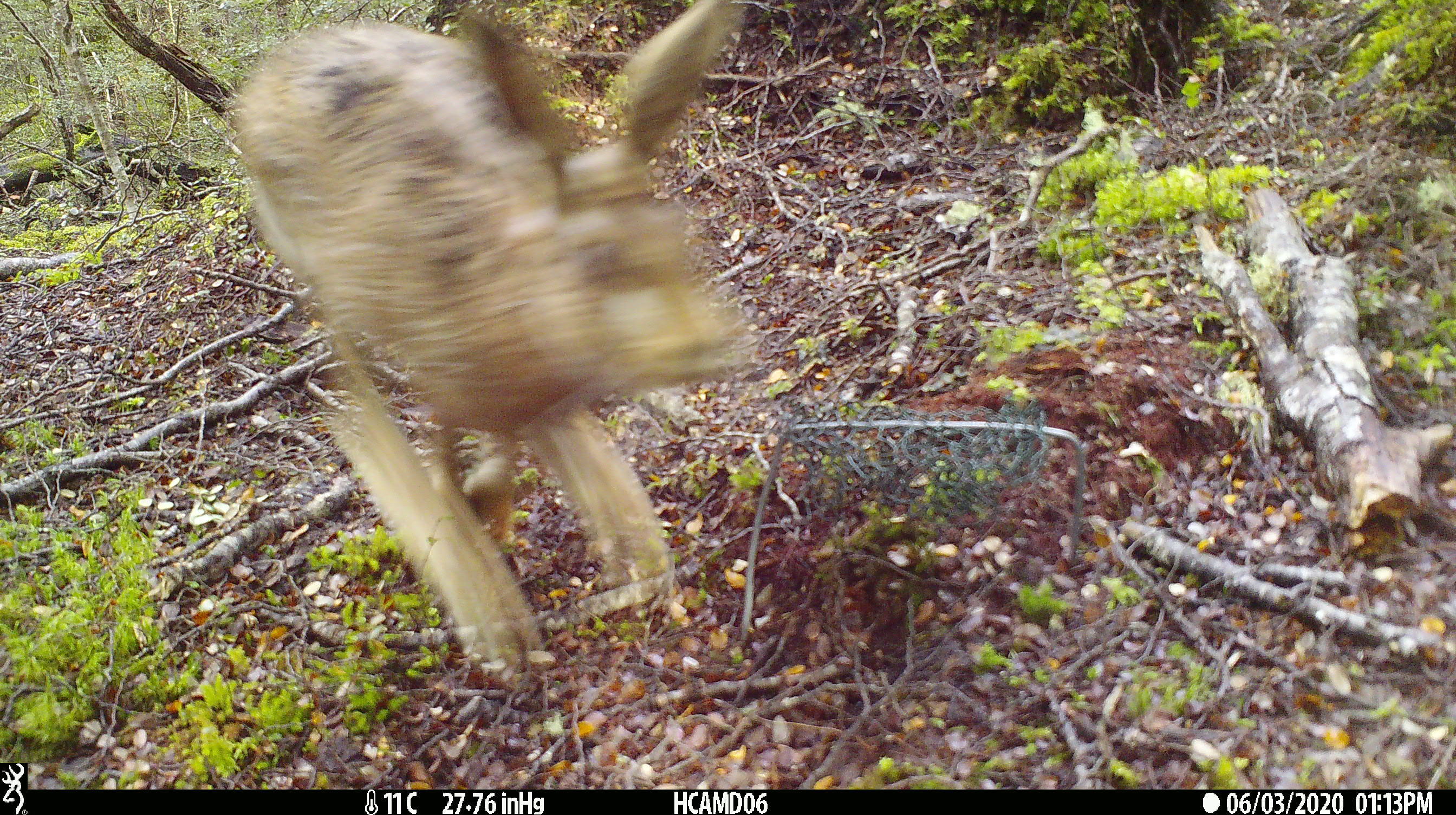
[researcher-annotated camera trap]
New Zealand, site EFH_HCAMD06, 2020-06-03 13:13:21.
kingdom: Animalia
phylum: Chordata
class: Mammalia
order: Lagomorpha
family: Leporidae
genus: Lepus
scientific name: Lepus europaeus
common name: brown hare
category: hare